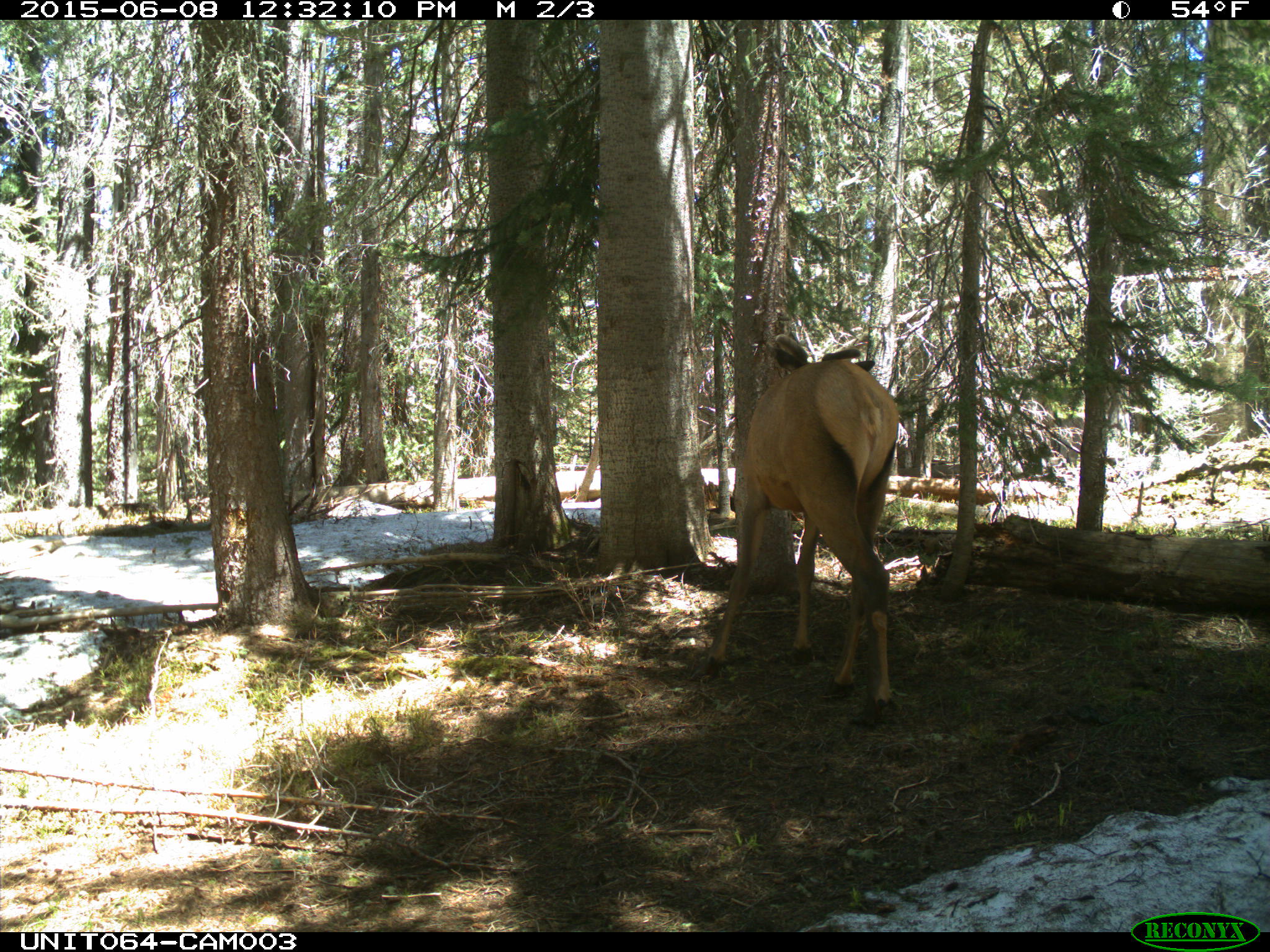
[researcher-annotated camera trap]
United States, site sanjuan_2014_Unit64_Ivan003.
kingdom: Animalia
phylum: Chordata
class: Mammalia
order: Artiodactyla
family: Cervidae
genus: Cervus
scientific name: Cervus elaphus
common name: red deer